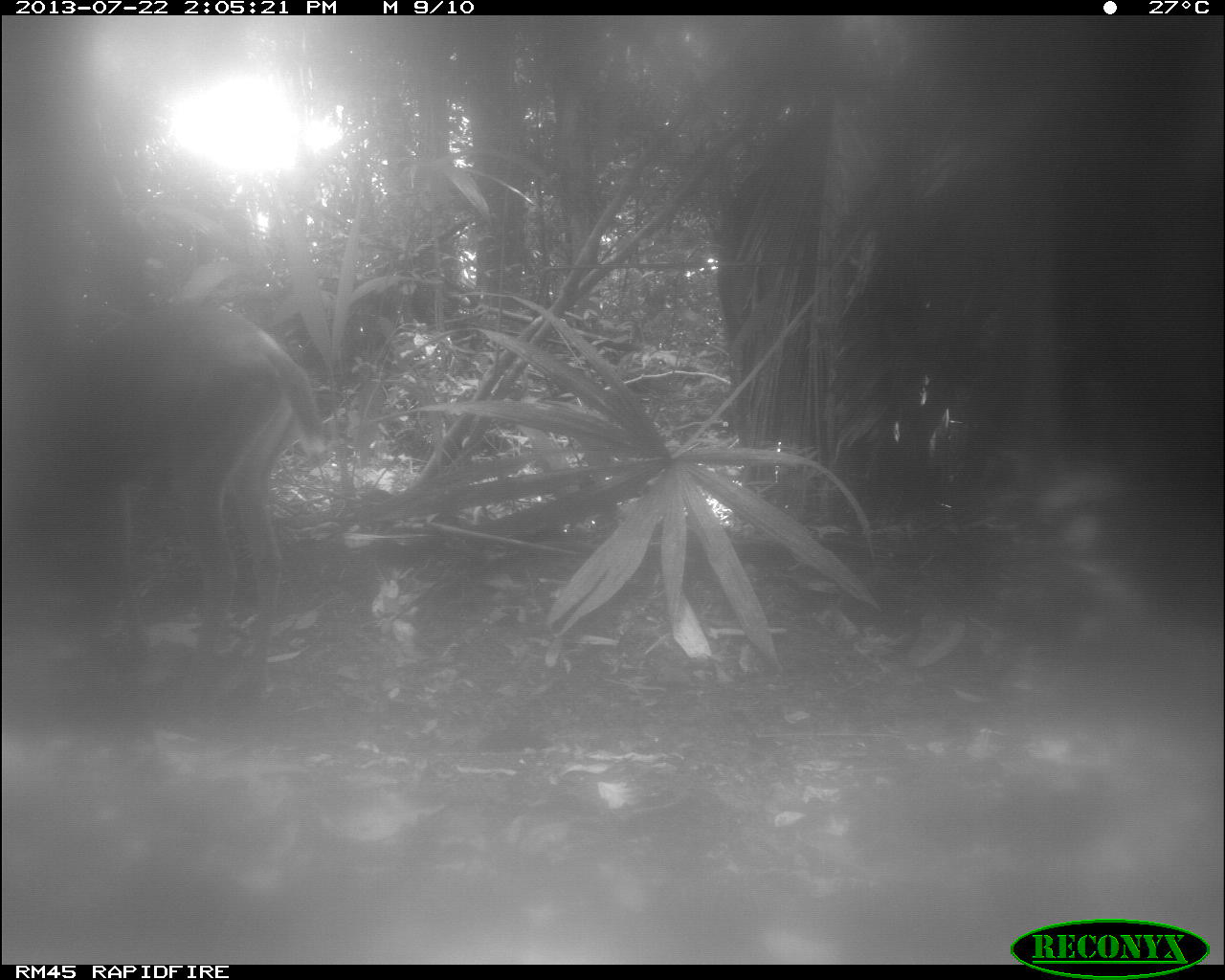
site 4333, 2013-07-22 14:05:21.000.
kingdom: Animalia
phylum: Chordata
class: Mammalia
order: Artiodactyla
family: Cervidae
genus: Odocoileus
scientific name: Odocoileus virginianus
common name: white-tailed deer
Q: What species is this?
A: Odocoileus virginianus (white-tailed deer).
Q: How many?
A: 1.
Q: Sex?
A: Female.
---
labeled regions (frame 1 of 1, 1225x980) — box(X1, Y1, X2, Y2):
odocoileus virginianus: box(3, 303, 325, 701)